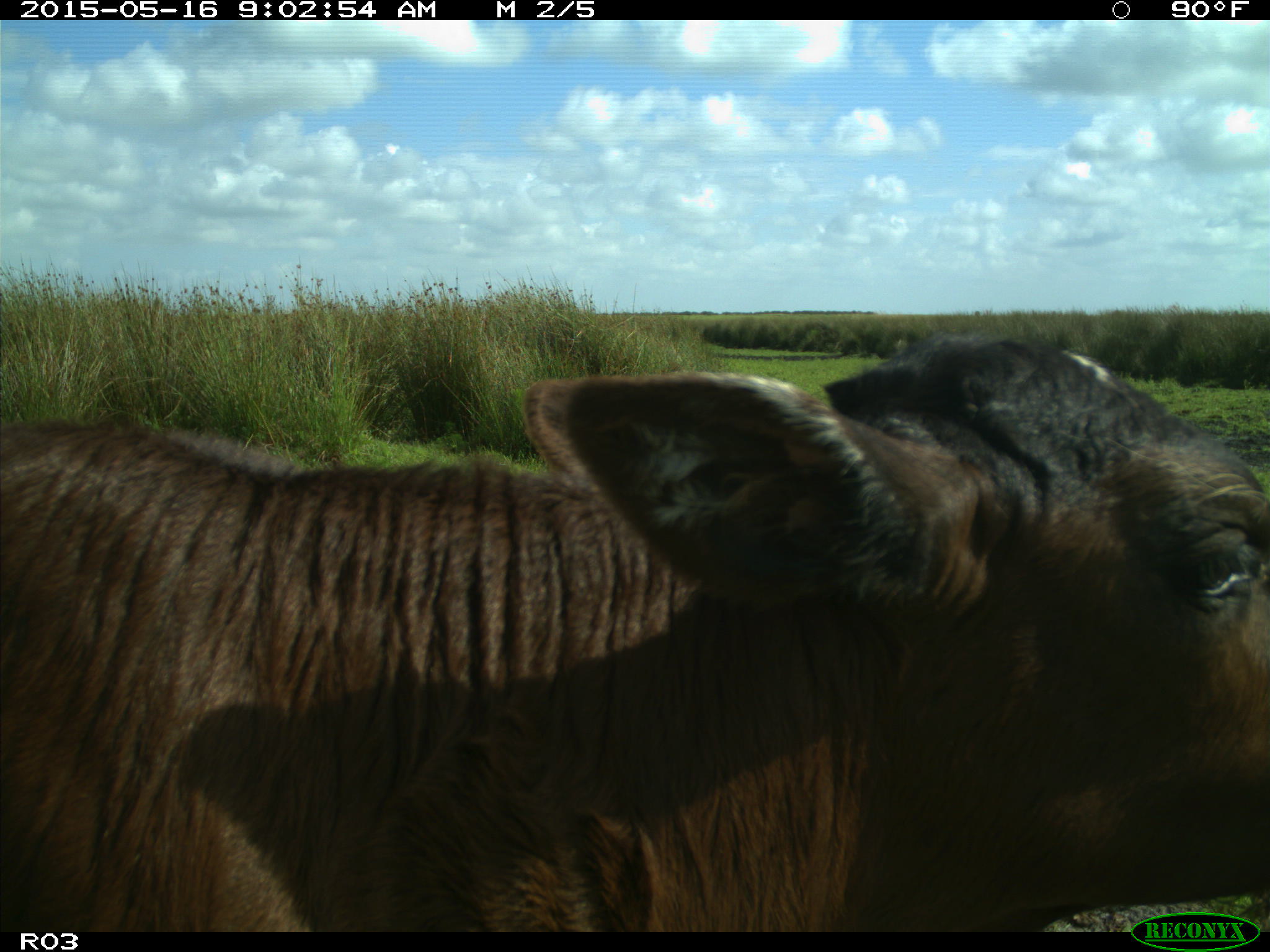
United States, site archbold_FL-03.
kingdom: Animalia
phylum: Chordata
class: Mammalia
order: Artiodactyla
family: Bovidae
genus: Bos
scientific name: Bos taurus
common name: domestic cow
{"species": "Bos taurus (domestic cow)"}